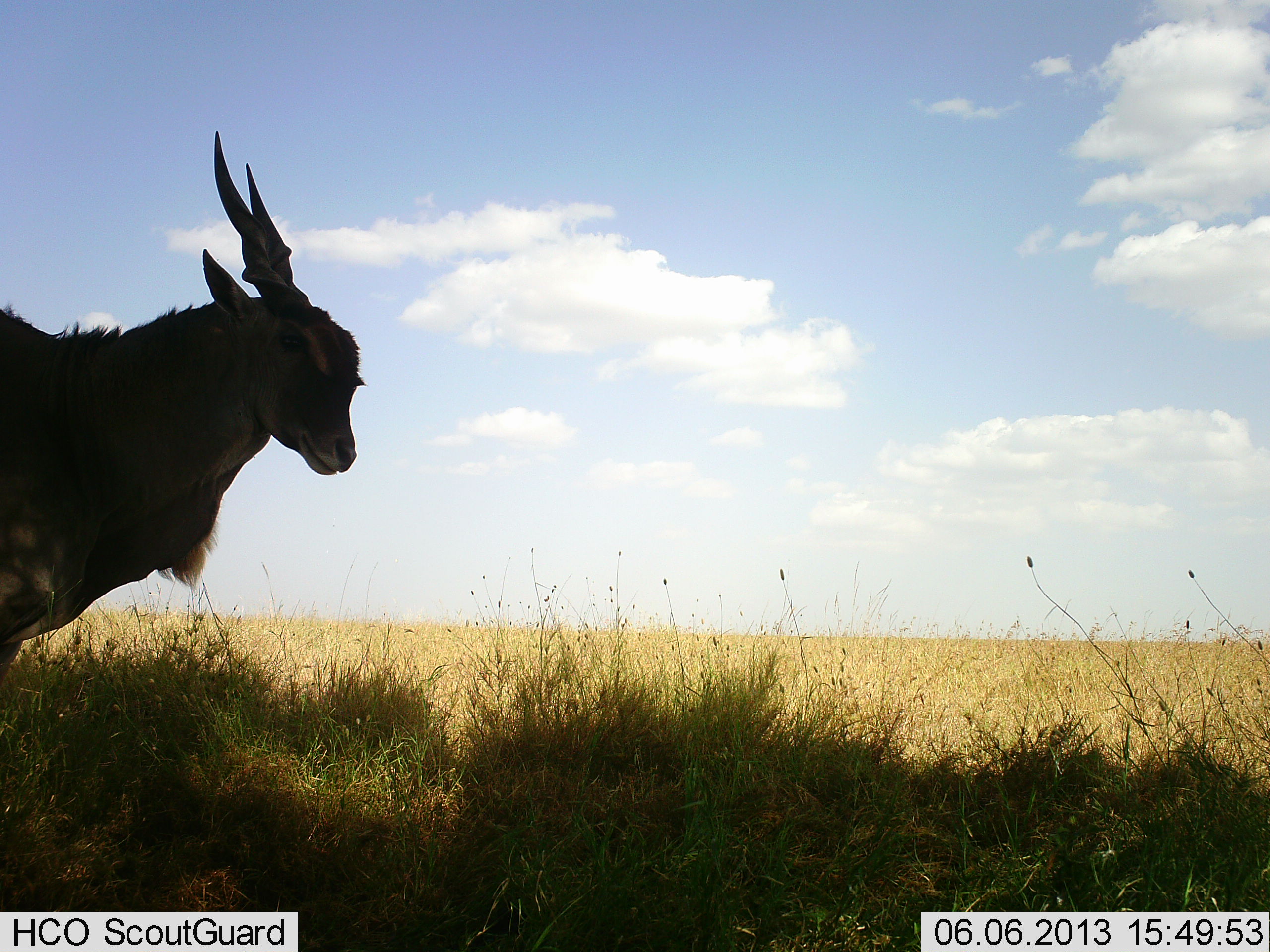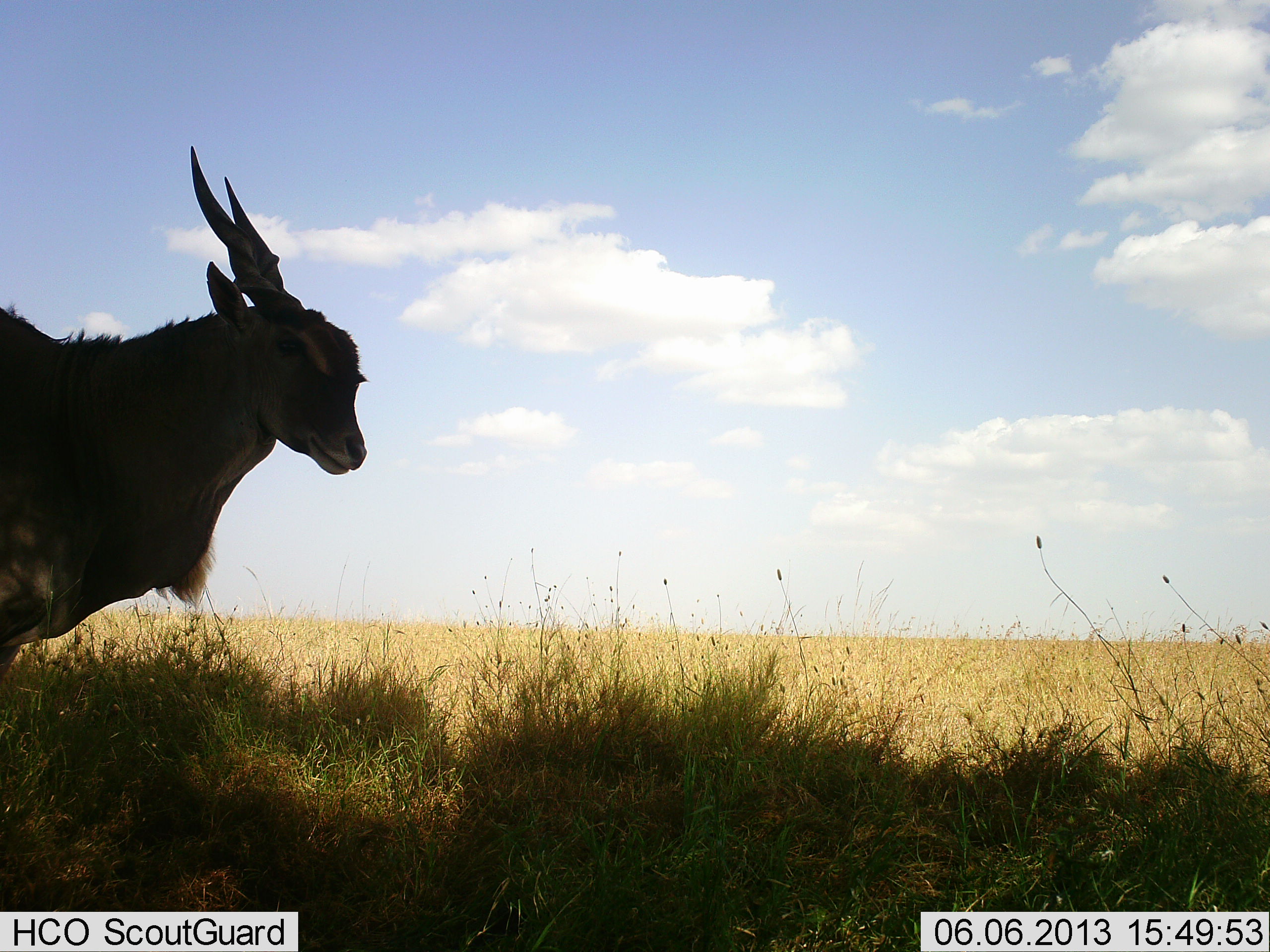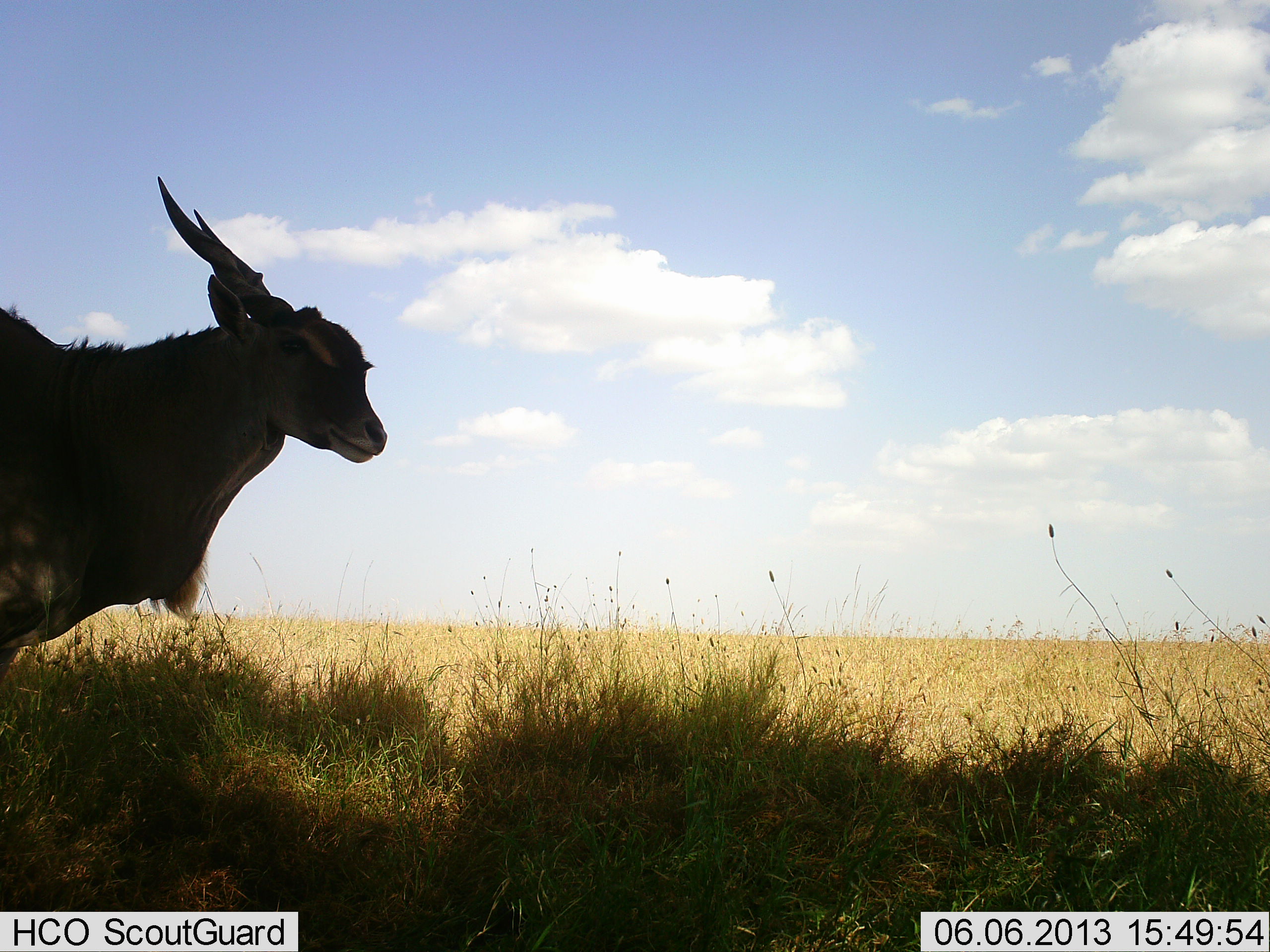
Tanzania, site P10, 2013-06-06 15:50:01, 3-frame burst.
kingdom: Animalia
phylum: Chordata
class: Mammalia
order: Artiodactyla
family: Bovidae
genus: Tragelaphus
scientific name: Tragelaphus oryx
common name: eland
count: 1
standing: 100%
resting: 0%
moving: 0%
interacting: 0%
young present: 0%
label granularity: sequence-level